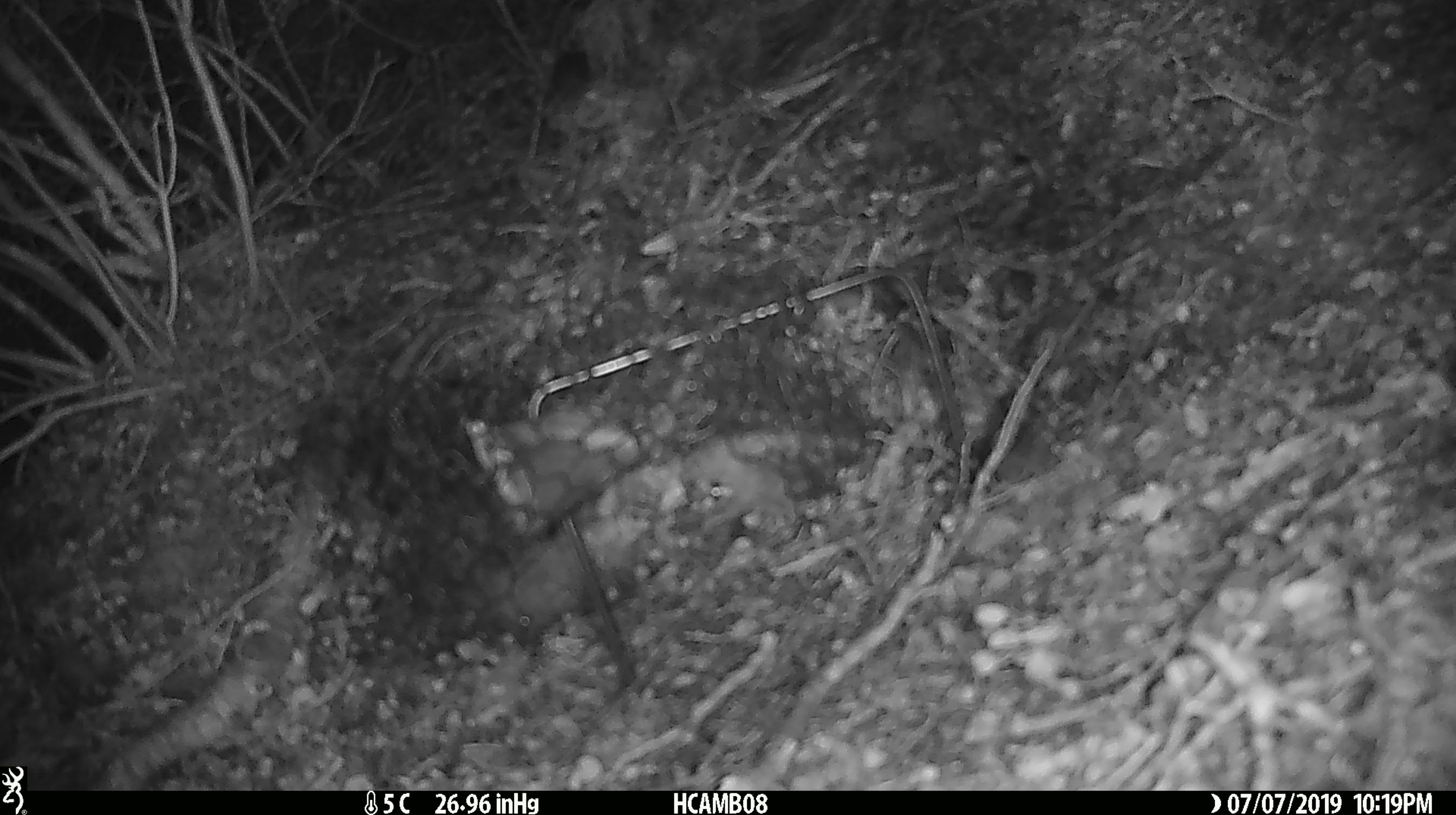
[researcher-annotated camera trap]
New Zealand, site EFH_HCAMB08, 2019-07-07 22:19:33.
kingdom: Animalia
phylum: Chordata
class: Mammalia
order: Rodentia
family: Muridae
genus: Mus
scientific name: Mus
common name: mouse